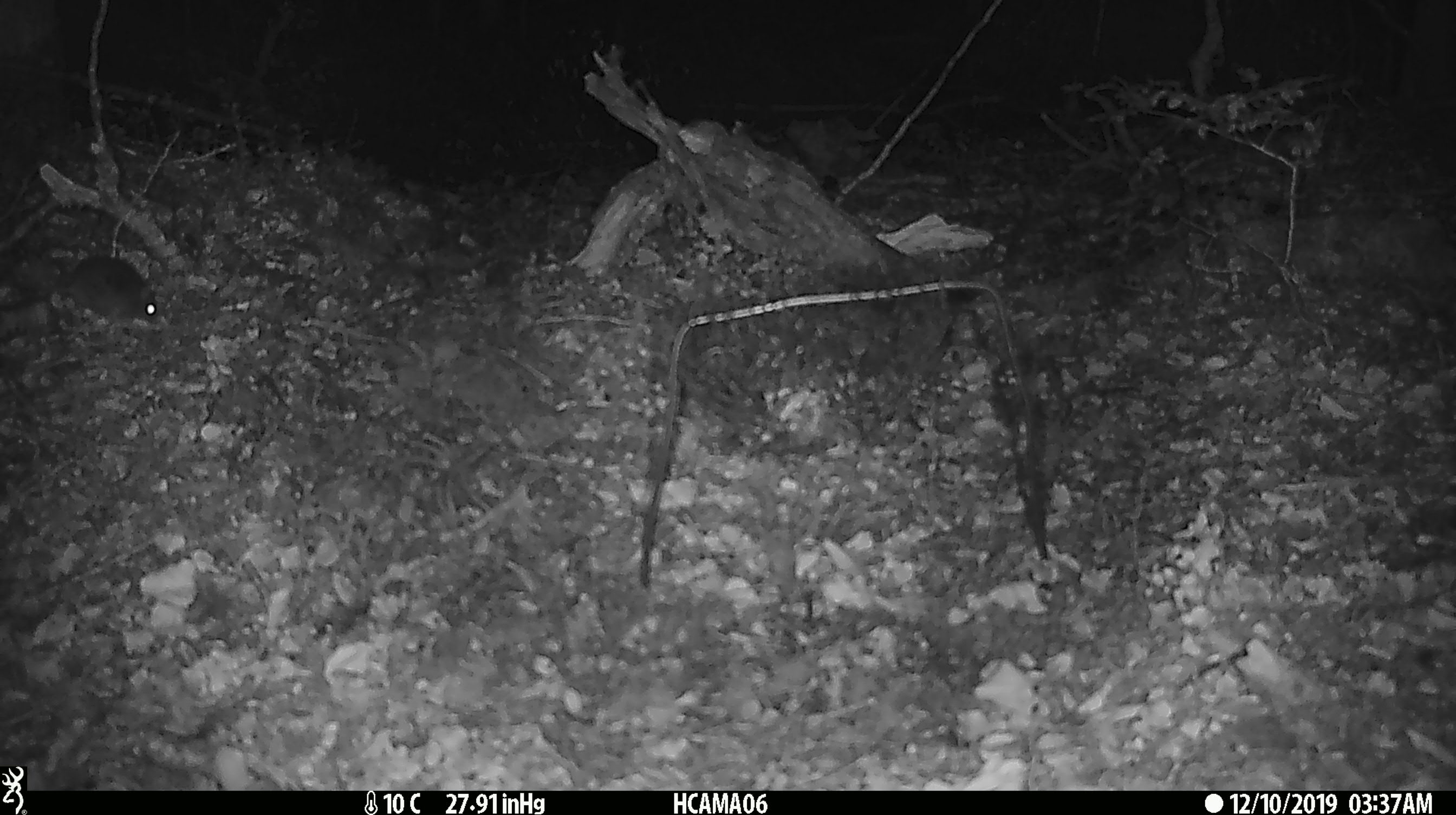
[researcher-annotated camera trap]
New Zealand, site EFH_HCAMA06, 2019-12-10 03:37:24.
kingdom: Animalia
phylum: Chordata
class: Mammalia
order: Rodentia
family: Muridae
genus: Mus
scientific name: Mus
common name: mouse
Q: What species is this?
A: Mouse (Mus).